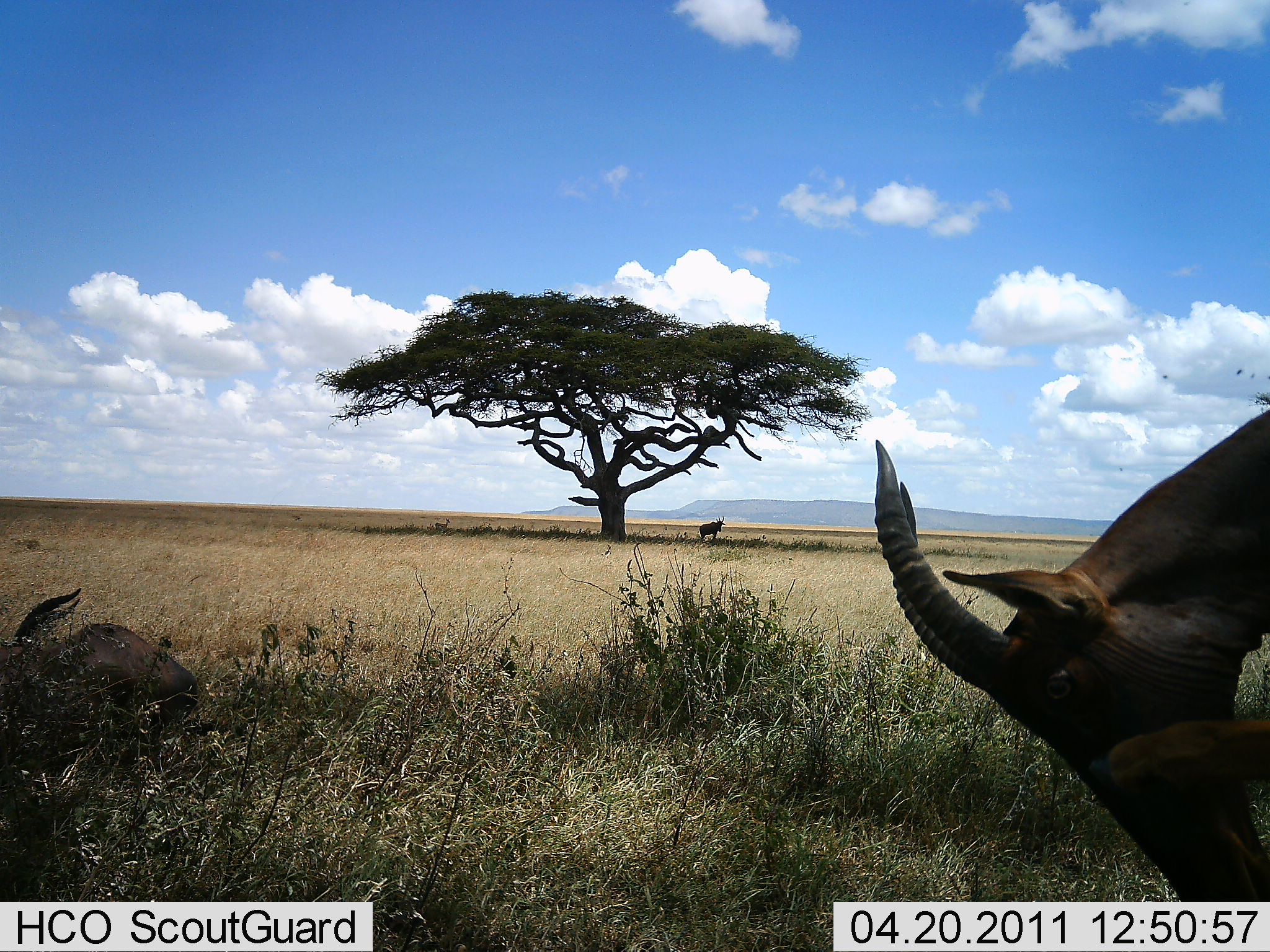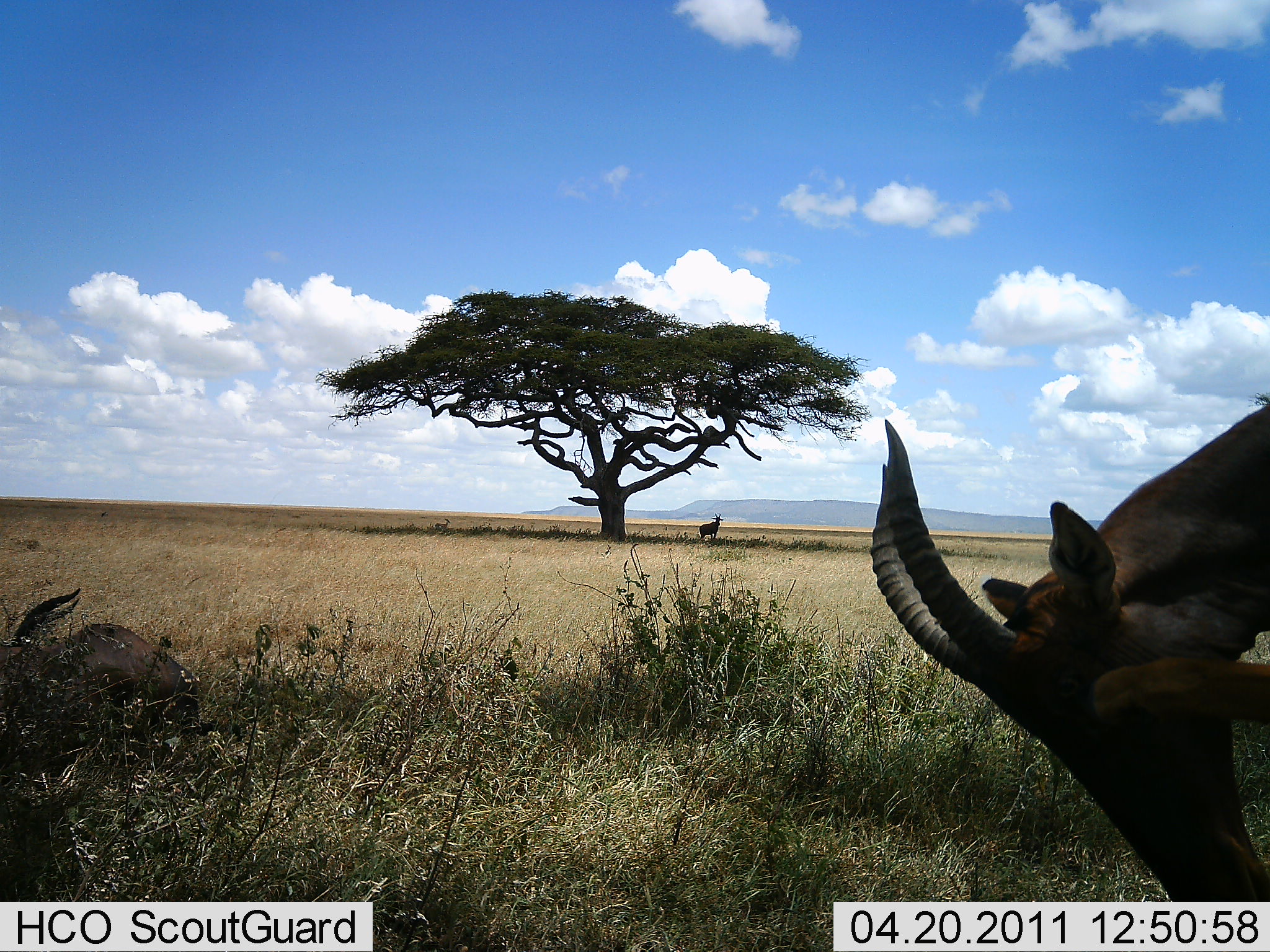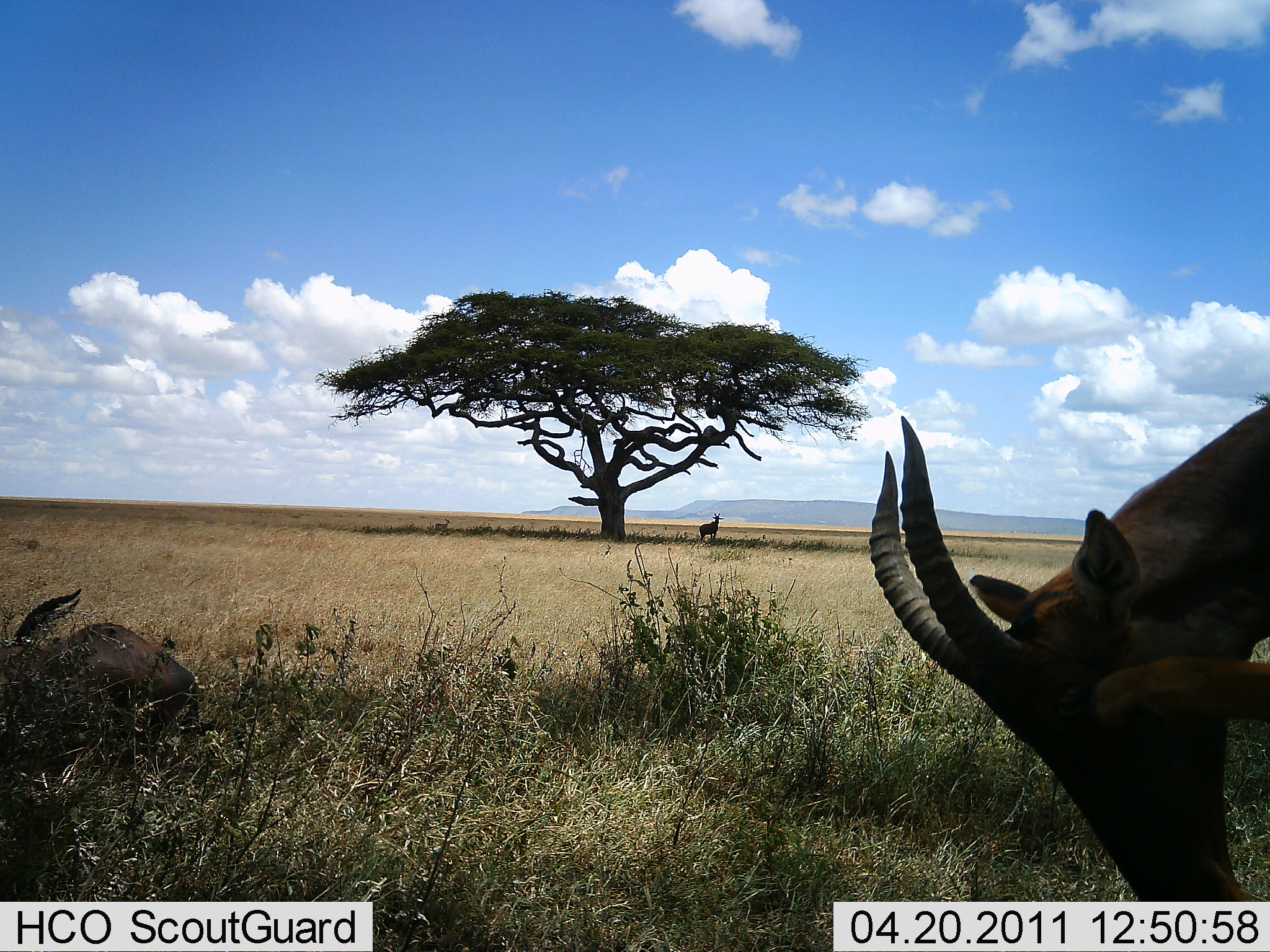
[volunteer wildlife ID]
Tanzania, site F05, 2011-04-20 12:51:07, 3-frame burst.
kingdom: Animalia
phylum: Chordata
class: Mammalia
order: Artiodactyla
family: Bovidae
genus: Damaliscus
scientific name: Damaliscus lunatus jimela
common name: topi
Topi (Damaliscus lunatus jimela), count 3. Behavior (volunteer vote fractions): standing 64%, resting 55%, moving 0%, interacting 0%. Young present (vote fraction): 0%. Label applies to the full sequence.